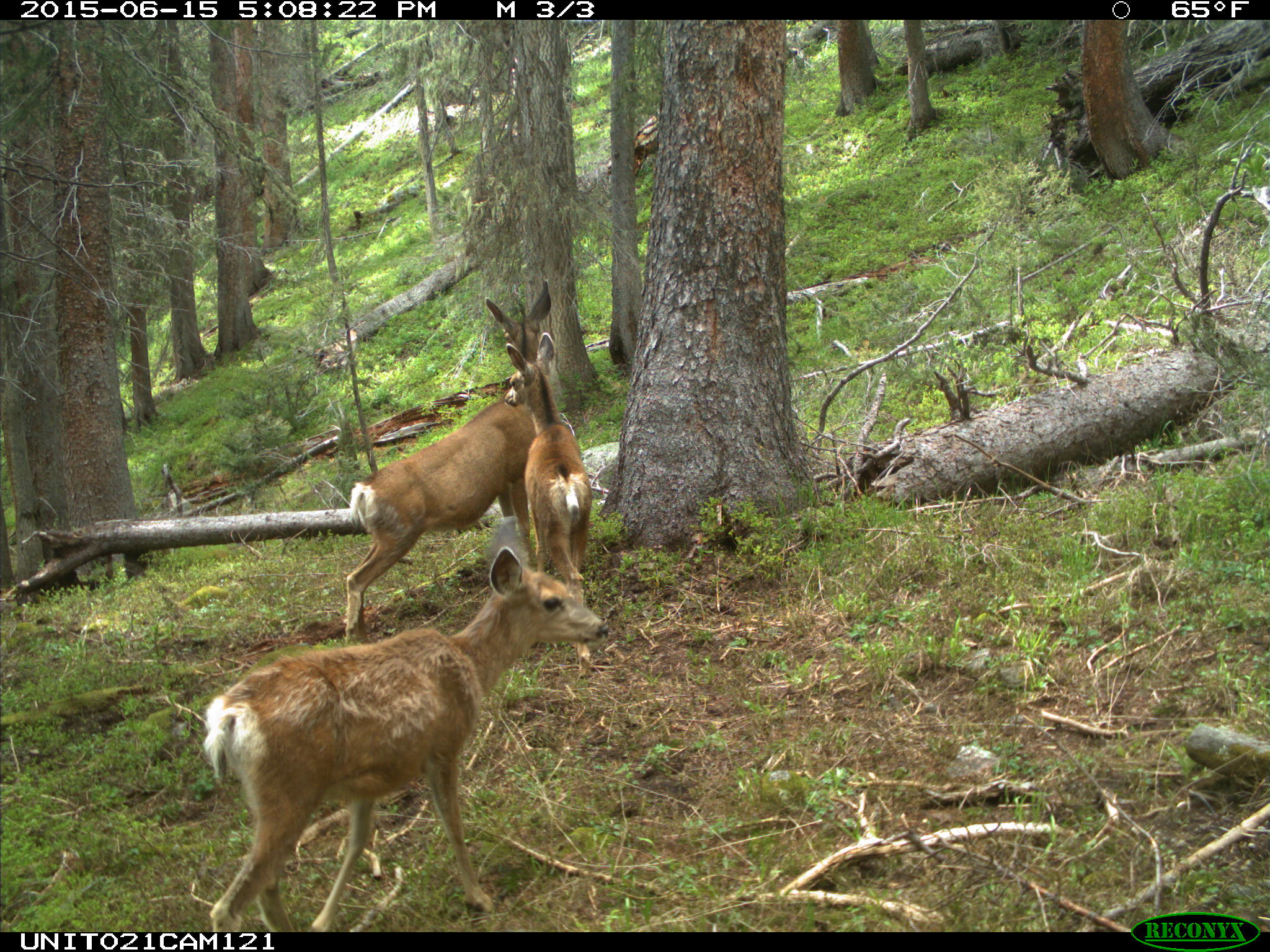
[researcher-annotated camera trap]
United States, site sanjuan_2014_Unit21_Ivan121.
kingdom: Animalia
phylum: Chordata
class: Mammalia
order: Artiodactyla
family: Cervidae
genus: Odocoileus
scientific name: Odocoileus hemionus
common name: mule deer